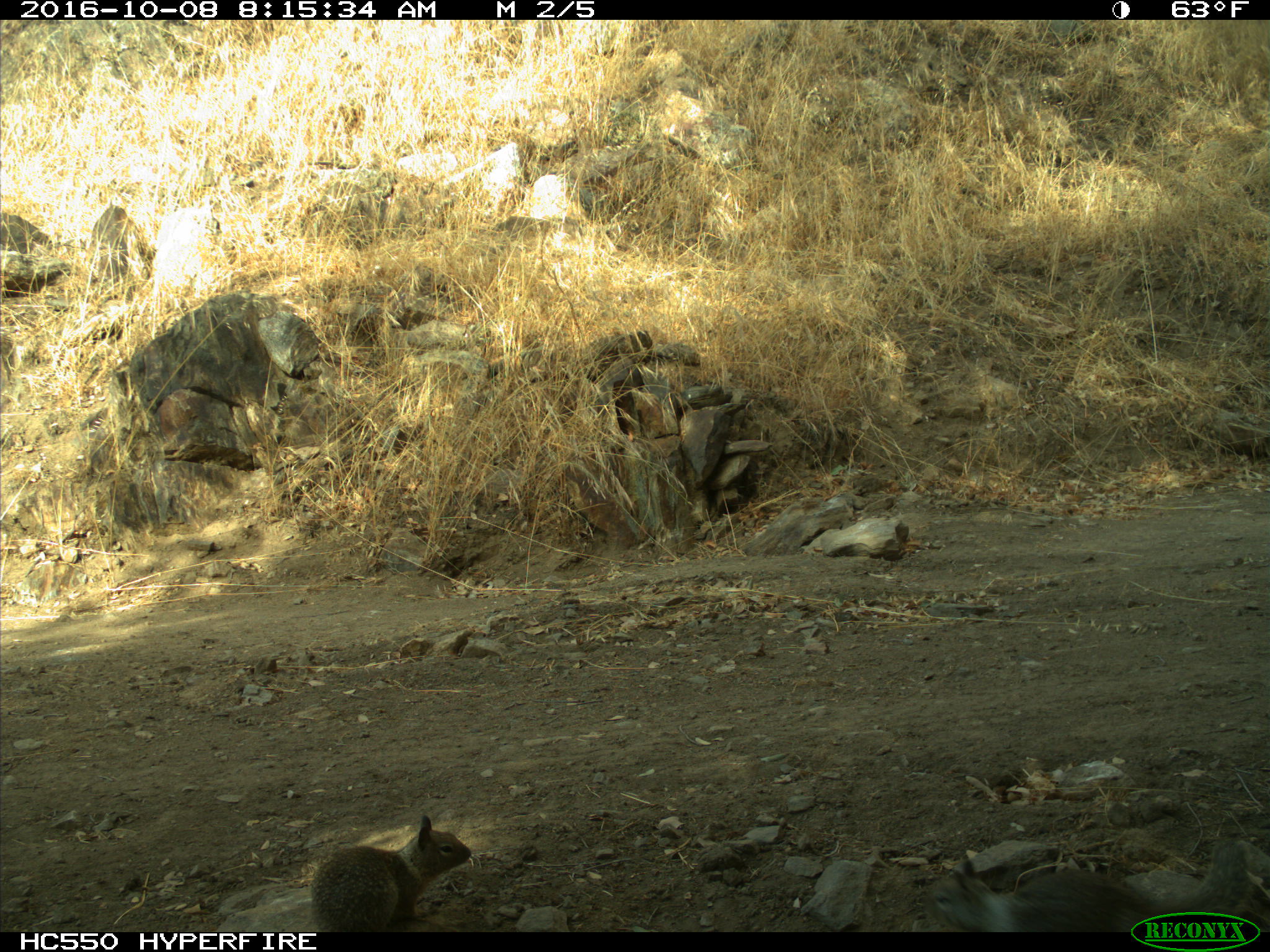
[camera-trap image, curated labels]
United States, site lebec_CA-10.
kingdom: Animalia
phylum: Chordata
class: Mammalia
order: Rodentia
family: Sciuridae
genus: Otospermophilus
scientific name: Otospermophilus beecheyi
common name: california ground squirrel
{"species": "Otospermophilus beecheyi (california ground squirrel)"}